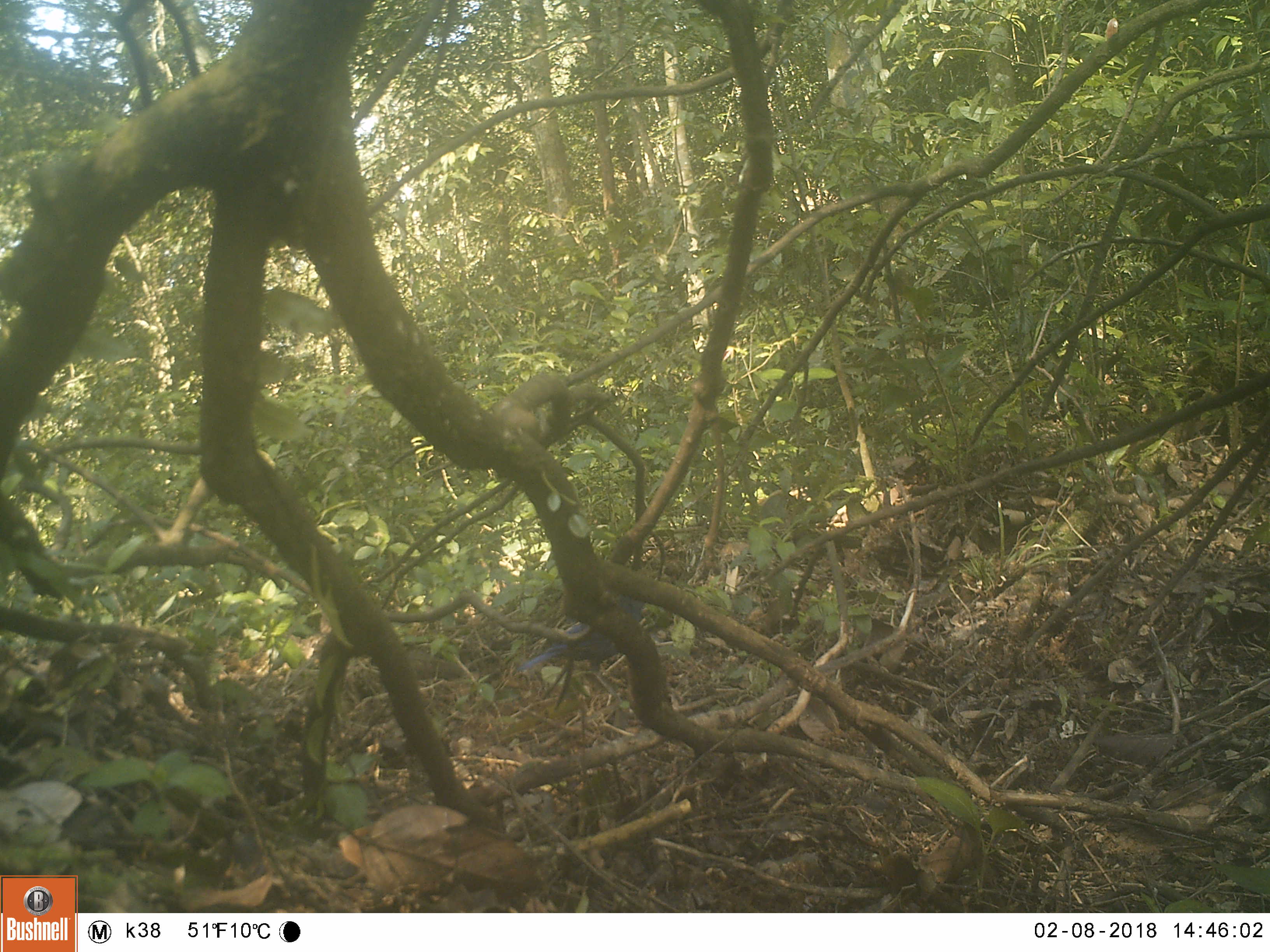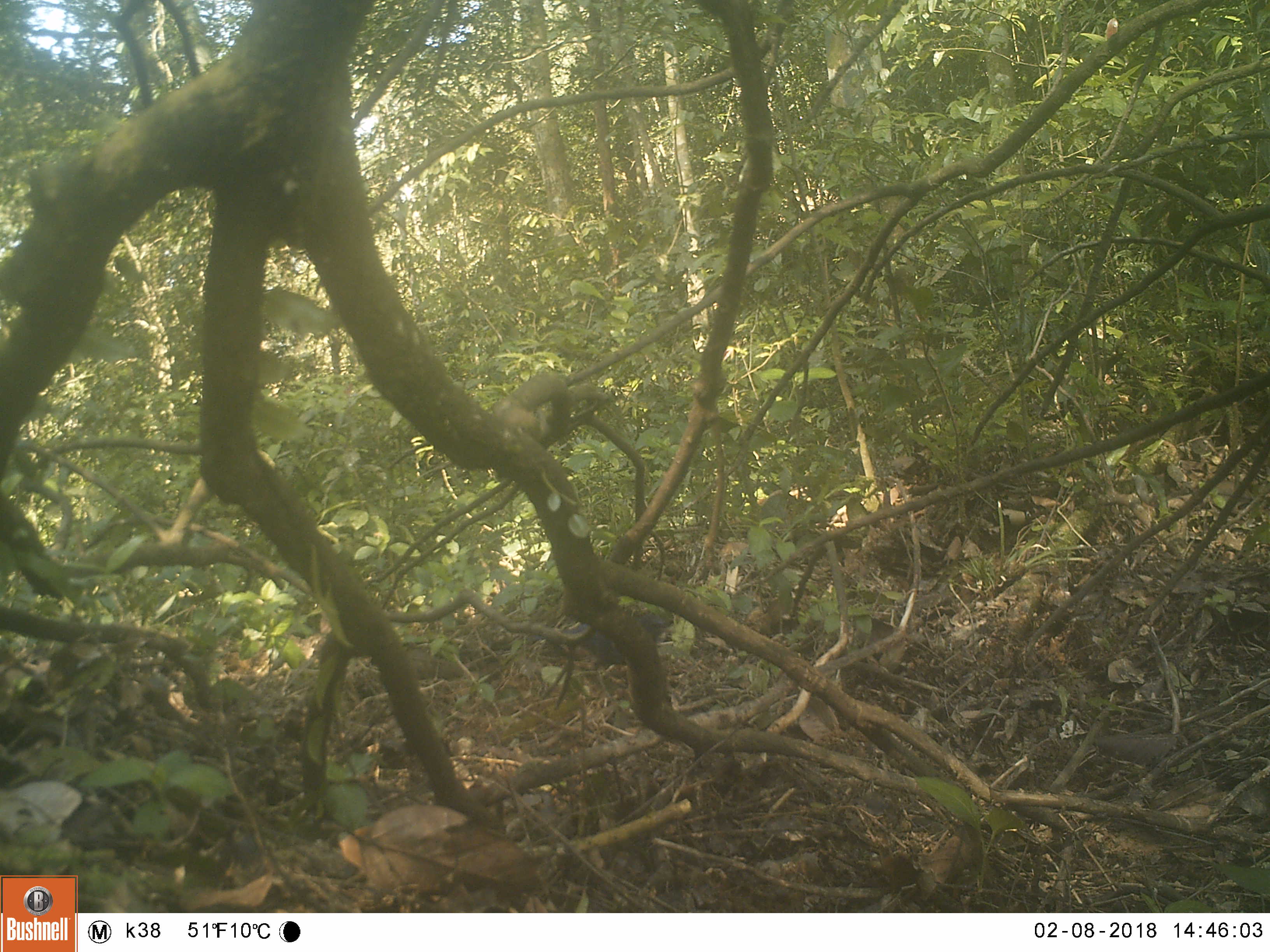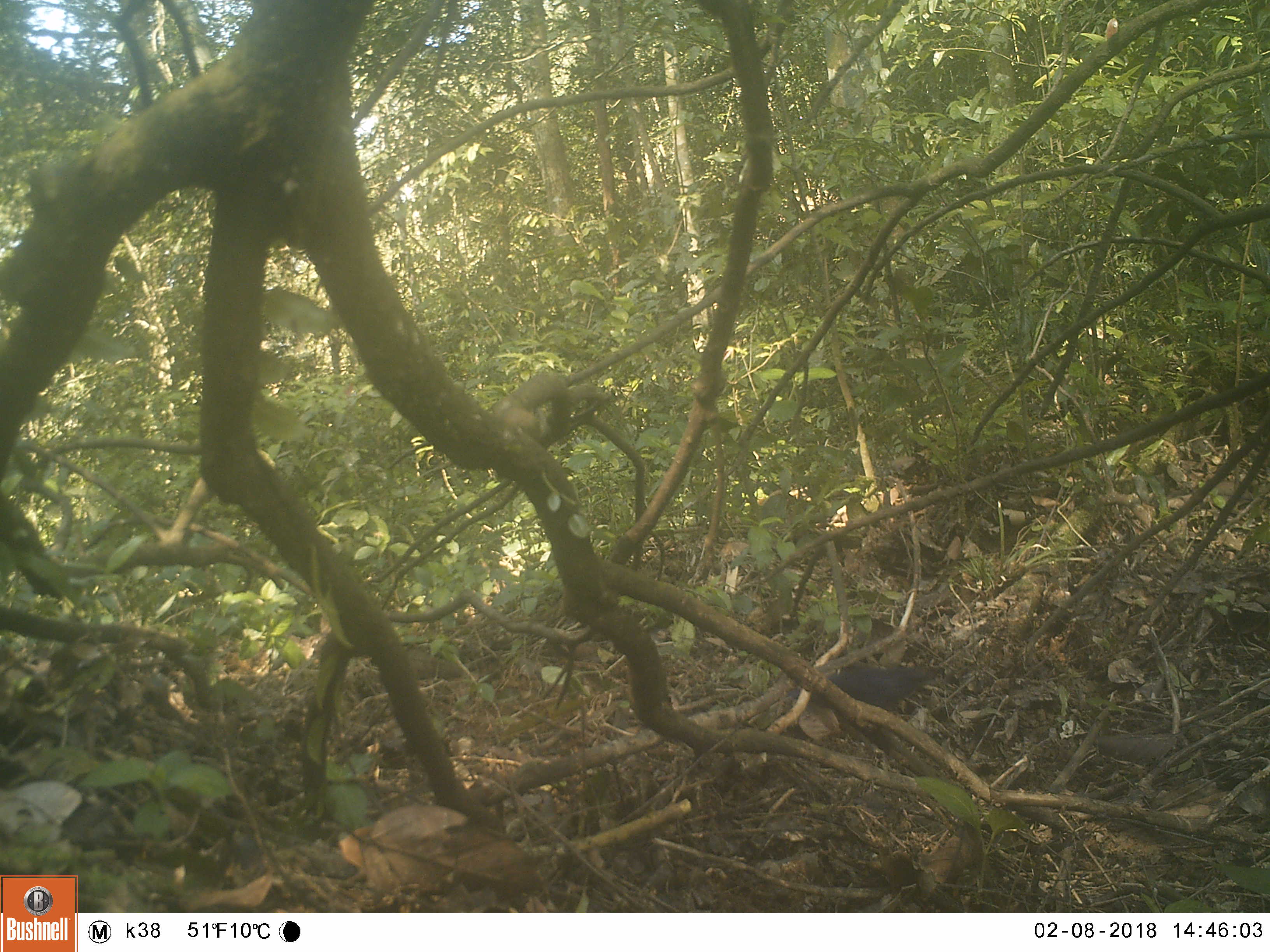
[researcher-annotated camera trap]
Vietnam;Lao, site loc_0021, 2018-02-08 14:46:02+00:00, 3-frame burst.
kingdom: Animalia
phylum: Chordata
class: Aves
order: Passeriformes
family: Muscicapidae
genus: Cinclidium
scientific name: Cinclidium frontale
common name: blue-fronted robin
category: blue fronted robin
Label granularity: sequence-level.